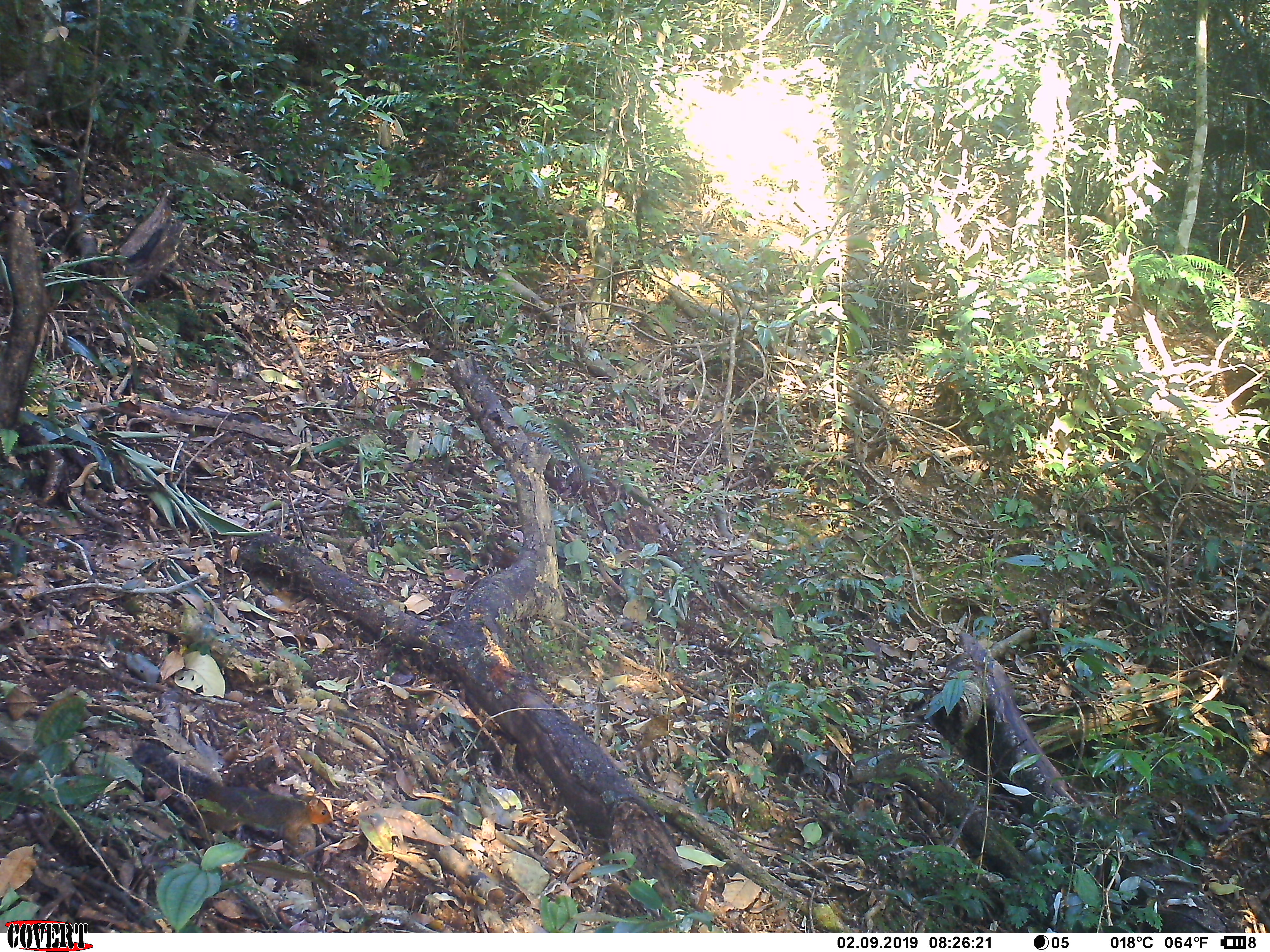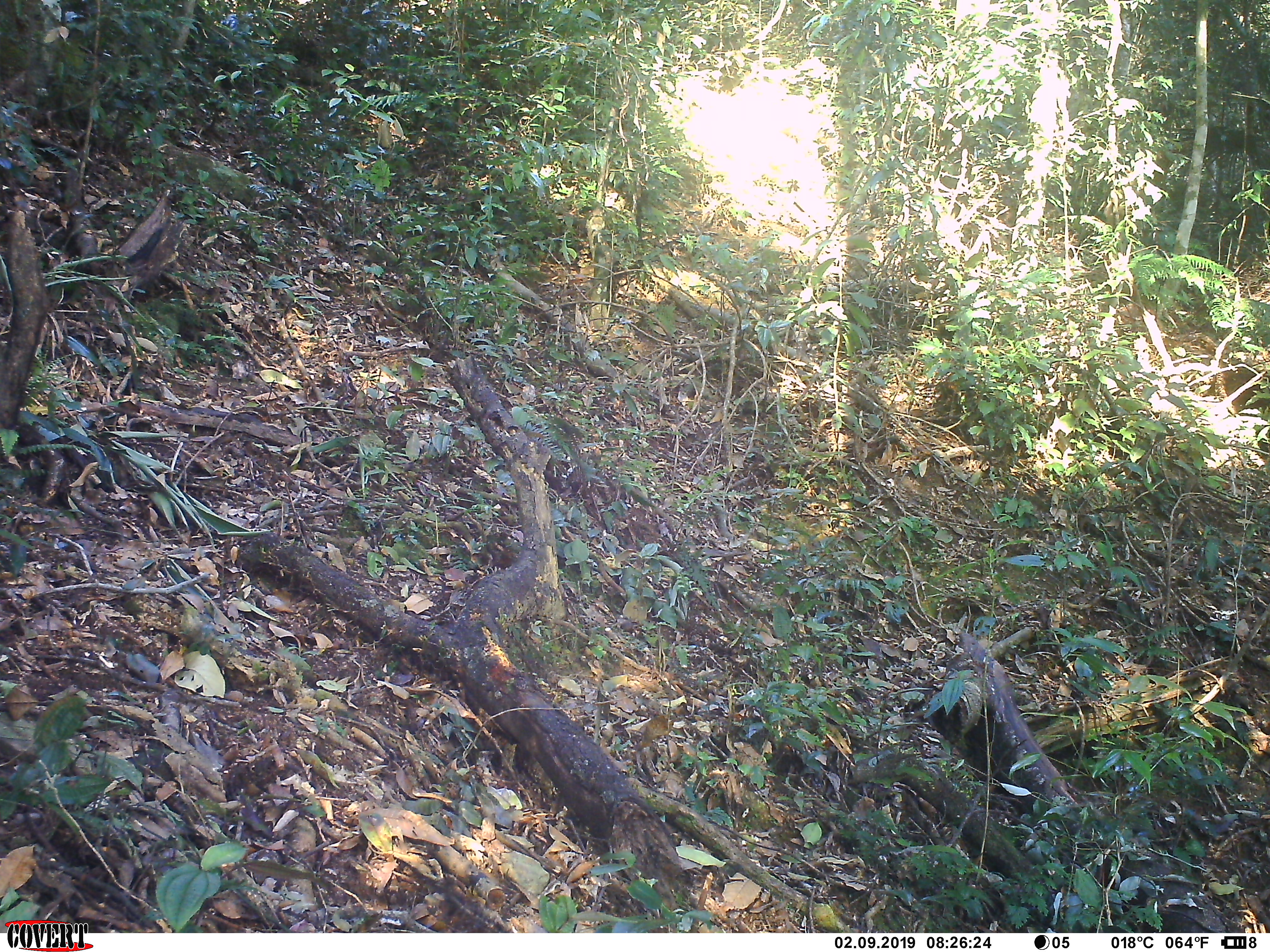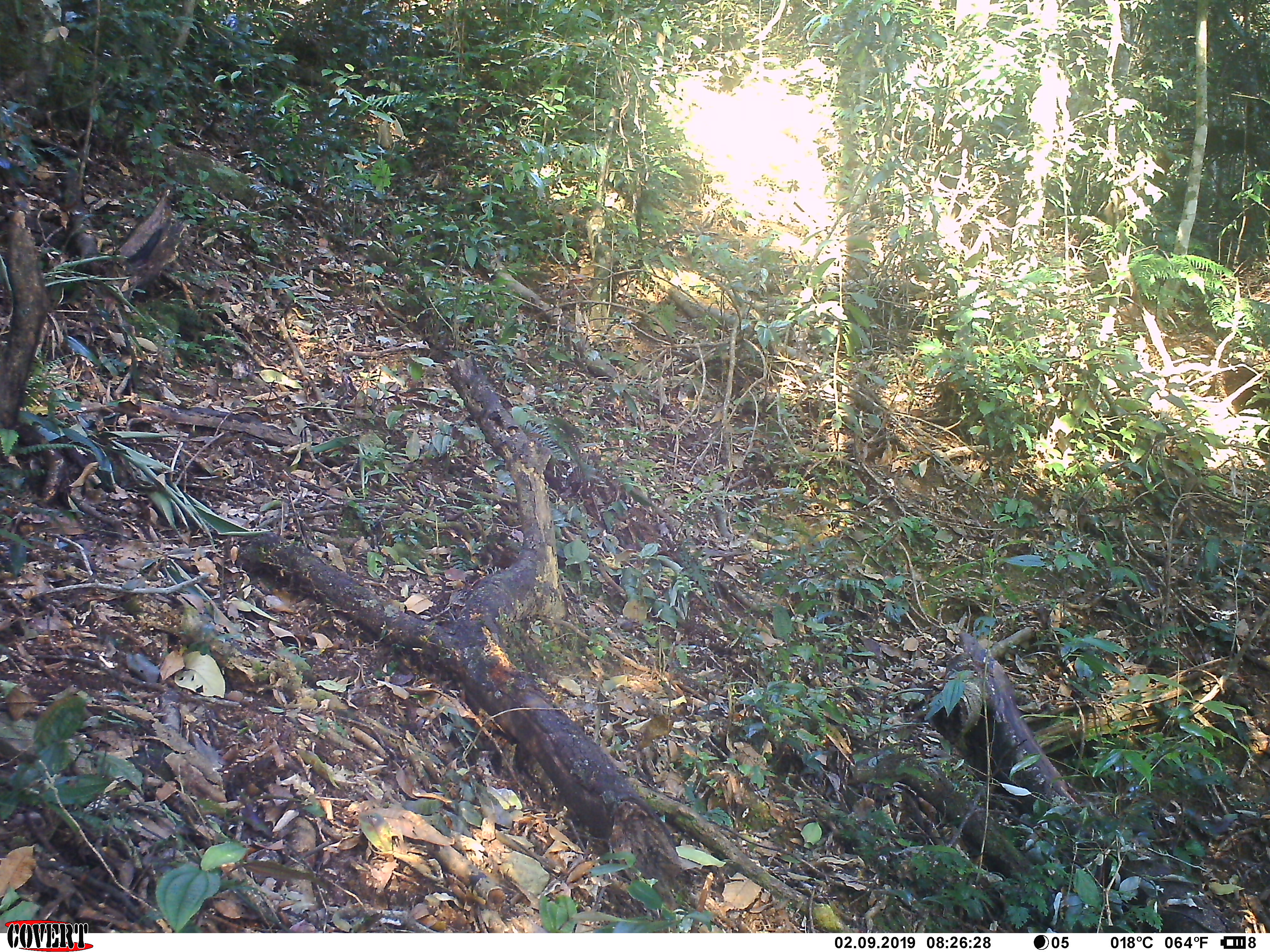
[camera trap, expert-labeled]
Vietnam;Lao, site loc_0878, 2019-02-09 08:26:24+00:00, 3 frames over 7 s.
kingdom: Animalia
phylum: Chordata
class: Mammalia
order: Rodentia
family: Sciuridae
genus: Dremomys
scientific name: Dremomys rufigenis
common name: red-cheeked squirrel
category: red cheeked squirrel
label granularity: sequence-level